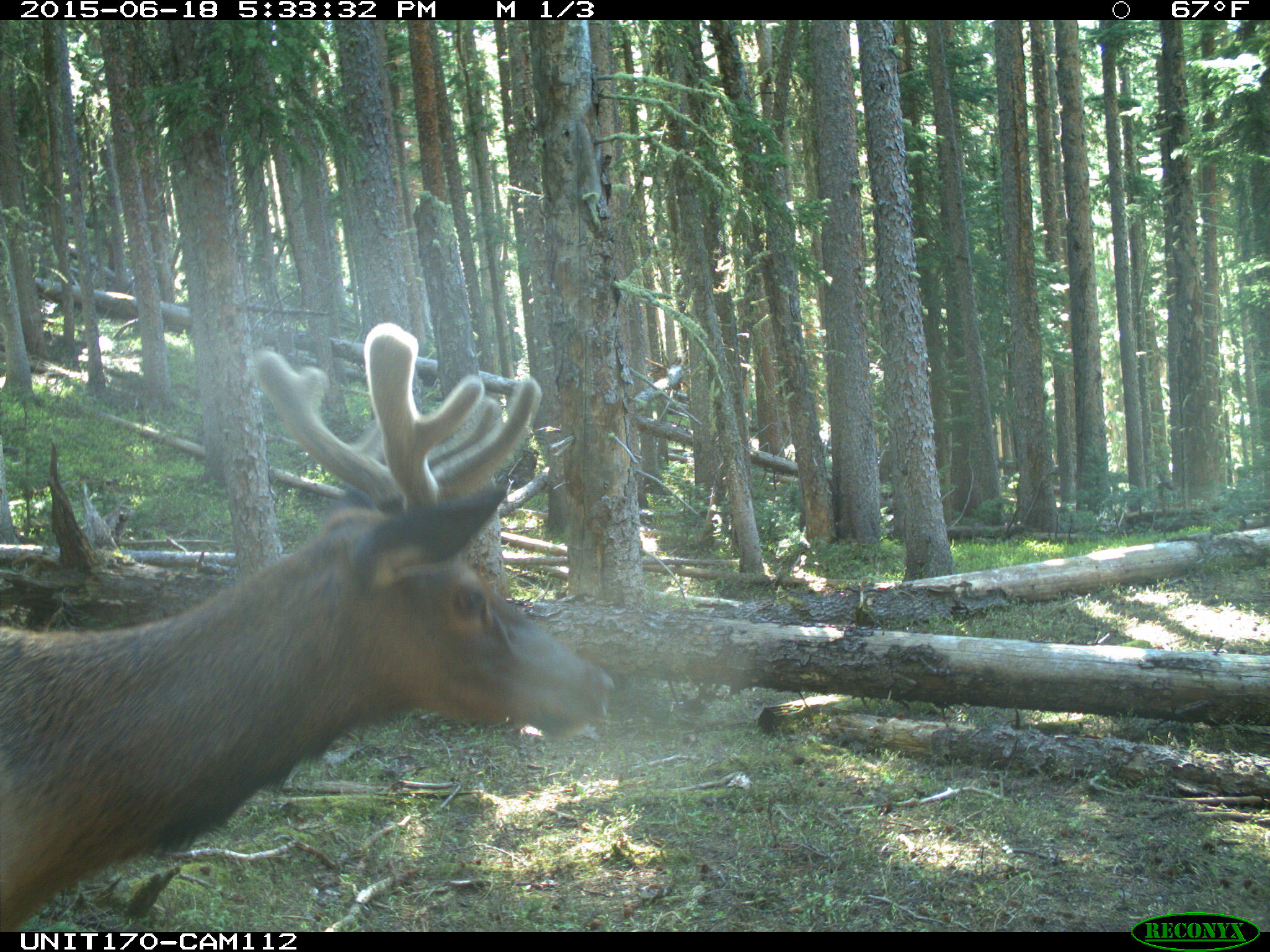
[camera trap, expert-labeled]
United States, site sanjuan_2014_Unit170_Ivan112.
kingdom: Animalia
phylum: Chordata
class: Mammalia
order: Artiodactyla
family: Cervidae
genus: Cervus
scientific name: Cervus elaphus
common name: red deer